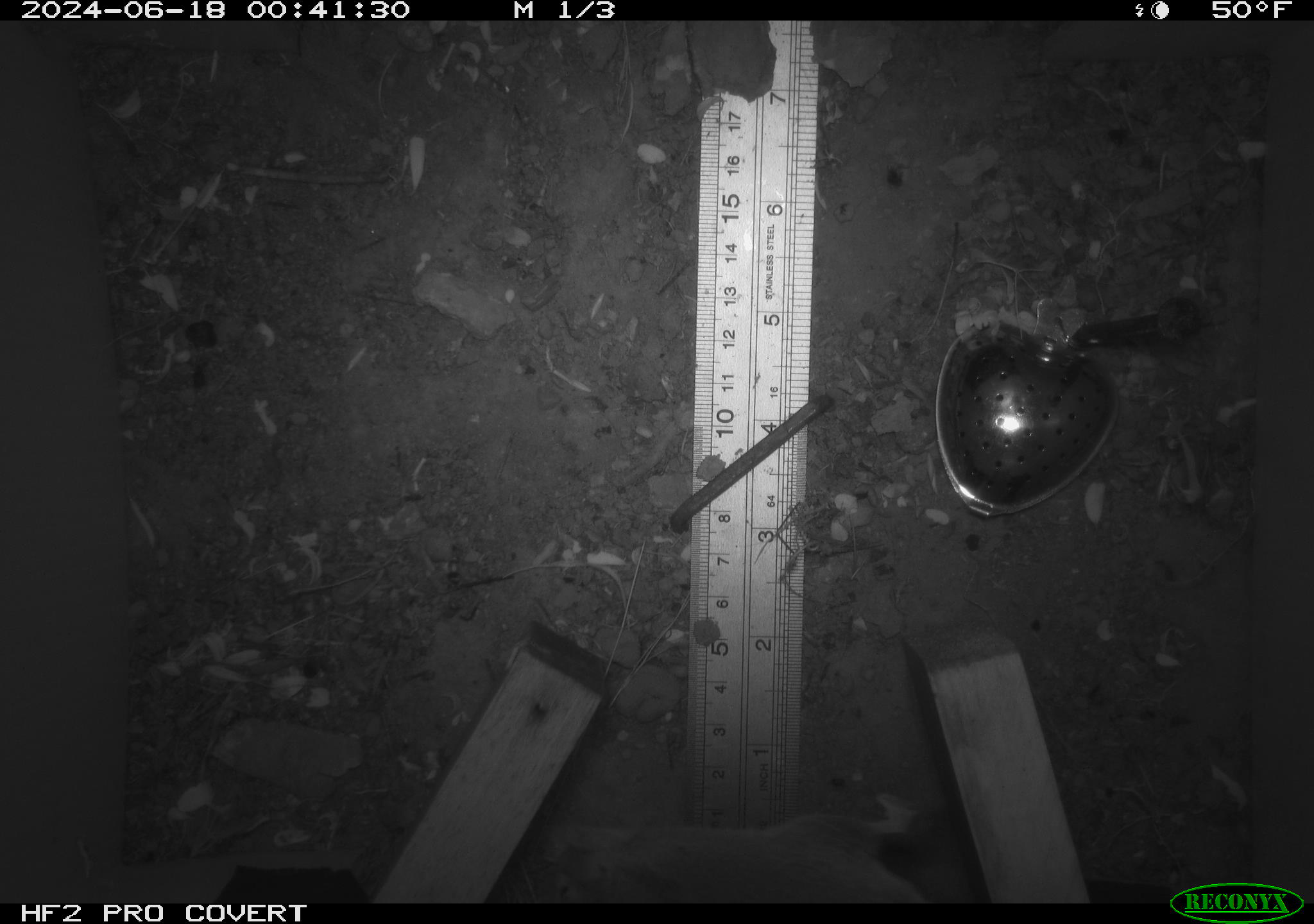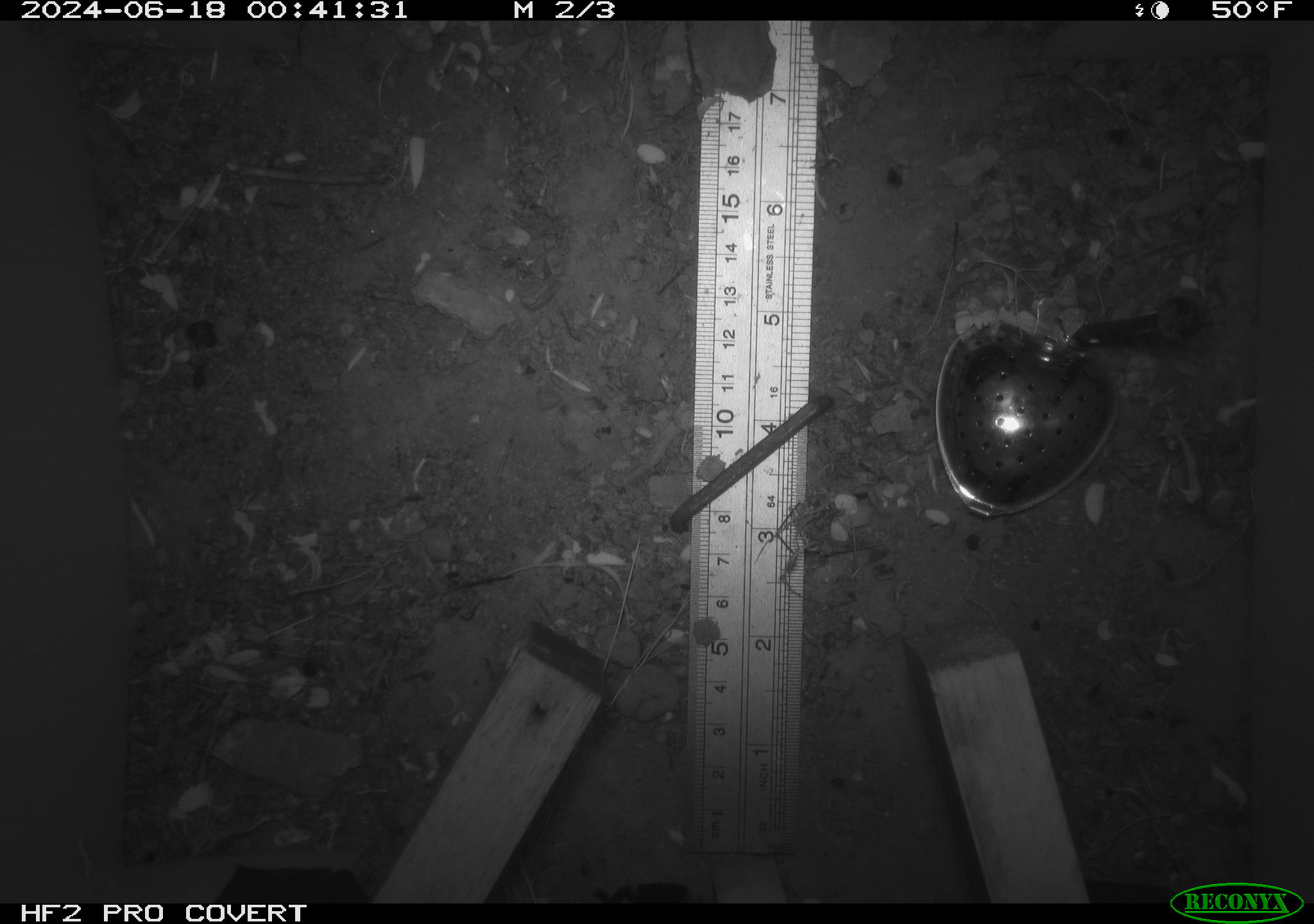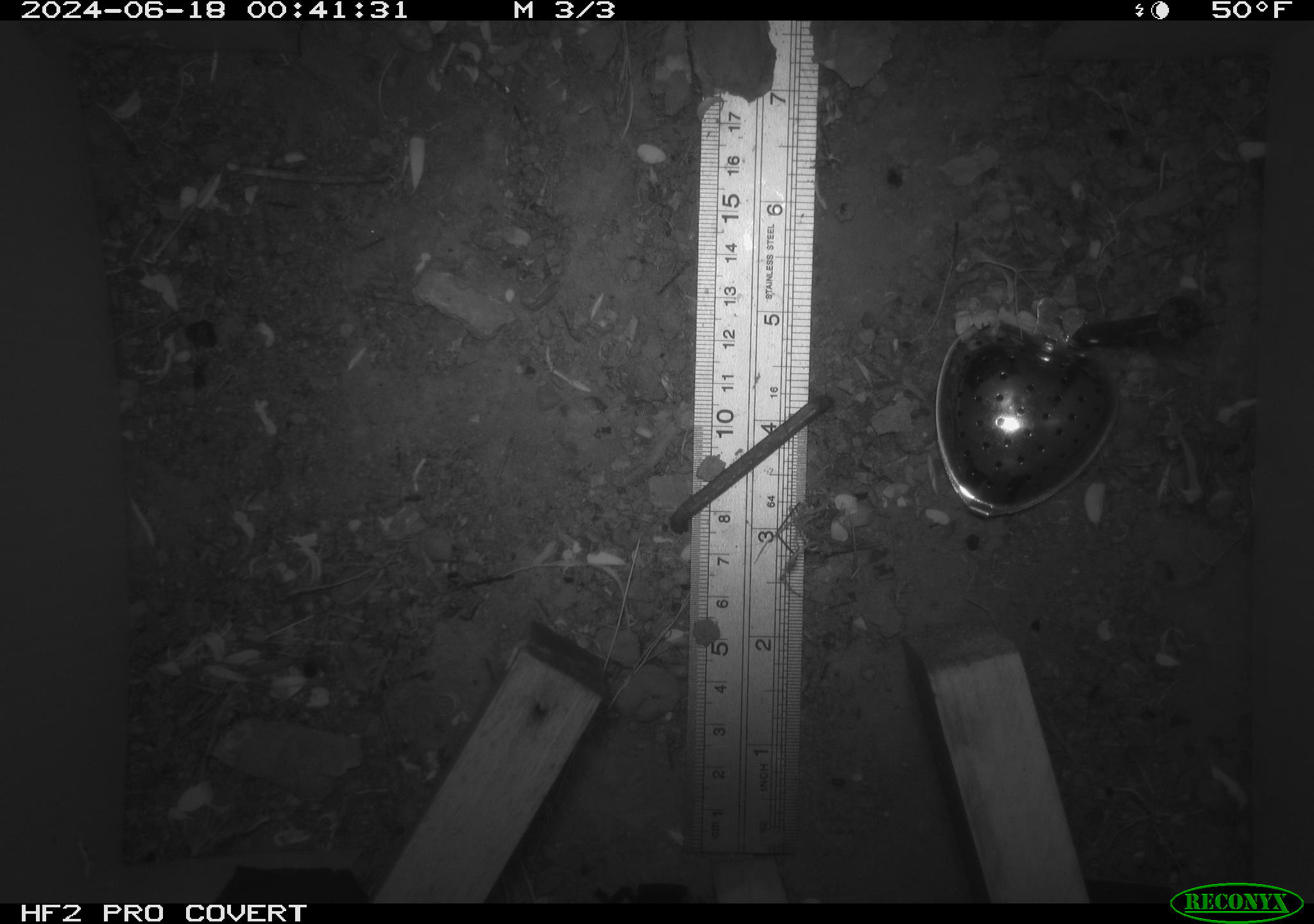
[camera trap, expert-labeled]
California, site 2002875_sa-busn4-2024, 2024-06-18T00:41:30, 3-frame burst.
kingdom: Animalia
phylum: Chordata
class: Mammalia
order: Rodentia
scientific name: Rodentia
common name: rodent